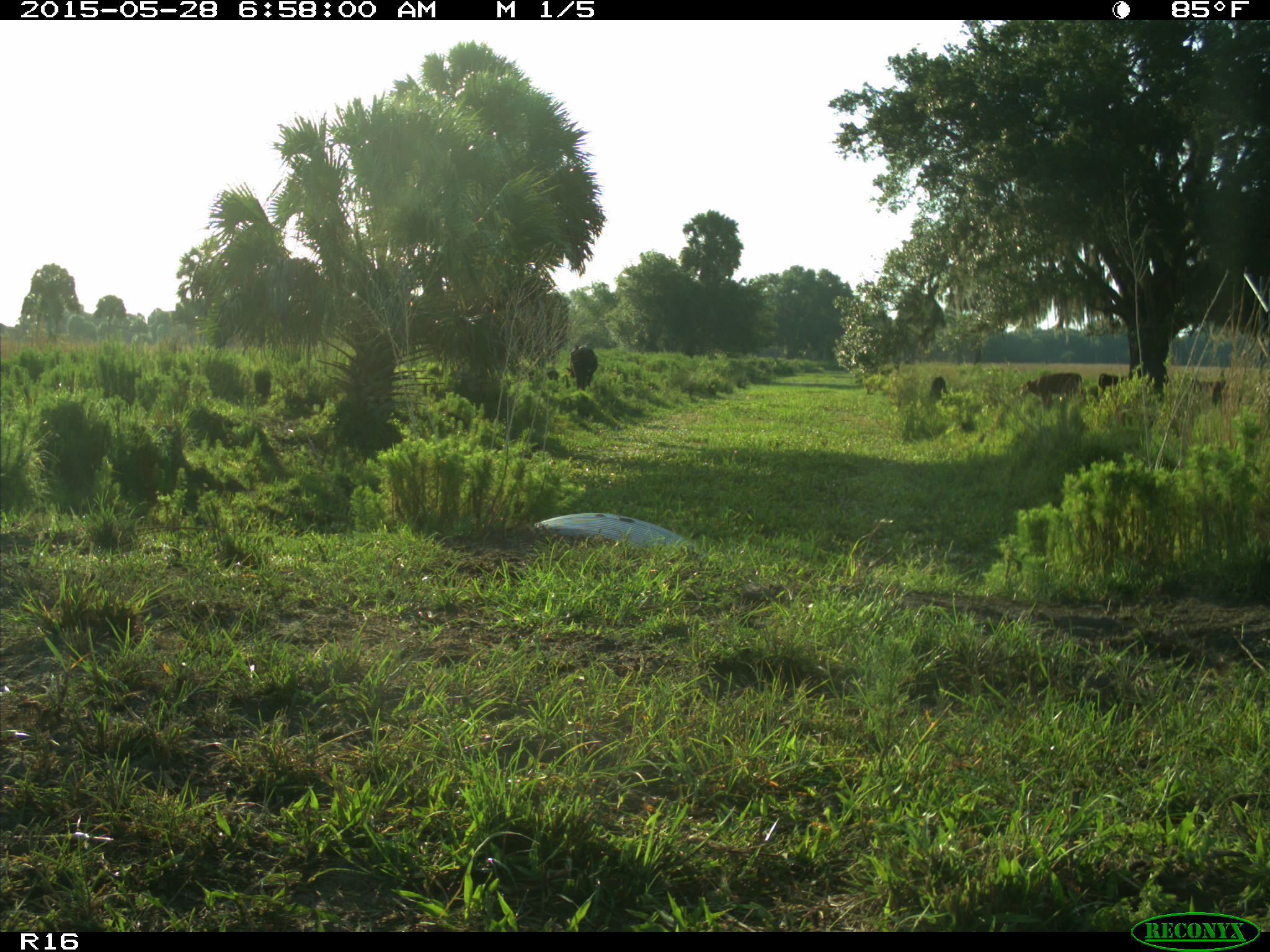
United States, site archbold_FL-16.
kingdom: Animalia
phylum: Chordata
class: Mammalia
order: Artiodactyla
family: Bovidae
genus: Bos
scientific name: Bos taurus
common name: domestic cow